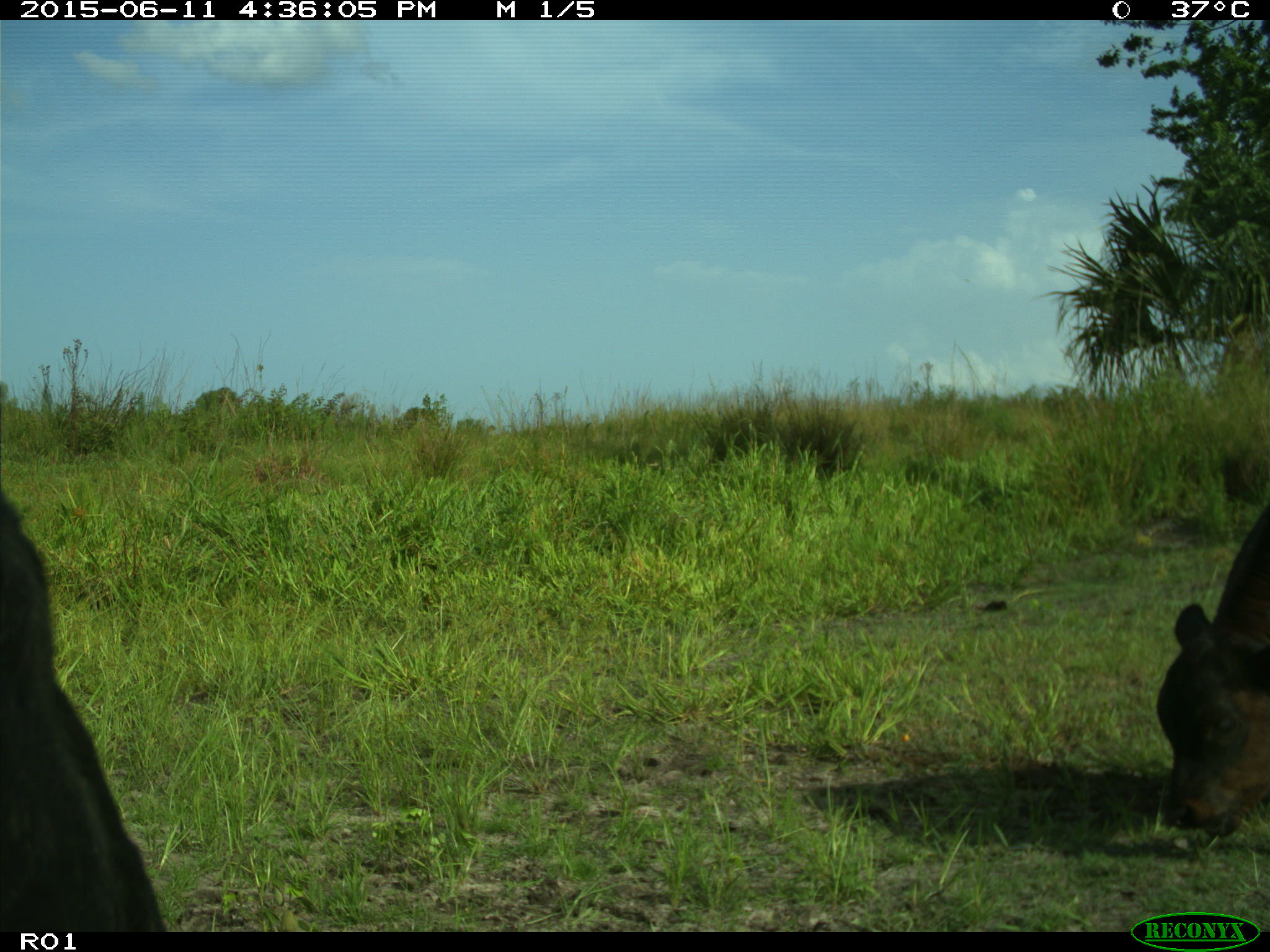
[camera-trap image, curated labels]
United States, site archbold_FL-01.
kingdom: Animalia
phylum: Chordata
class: Mammalia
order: Artiodactyla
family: Bovidae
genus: Bos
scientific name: Bos taurus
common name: domestic cow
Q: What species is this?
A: Bos taurus (domestic cow).